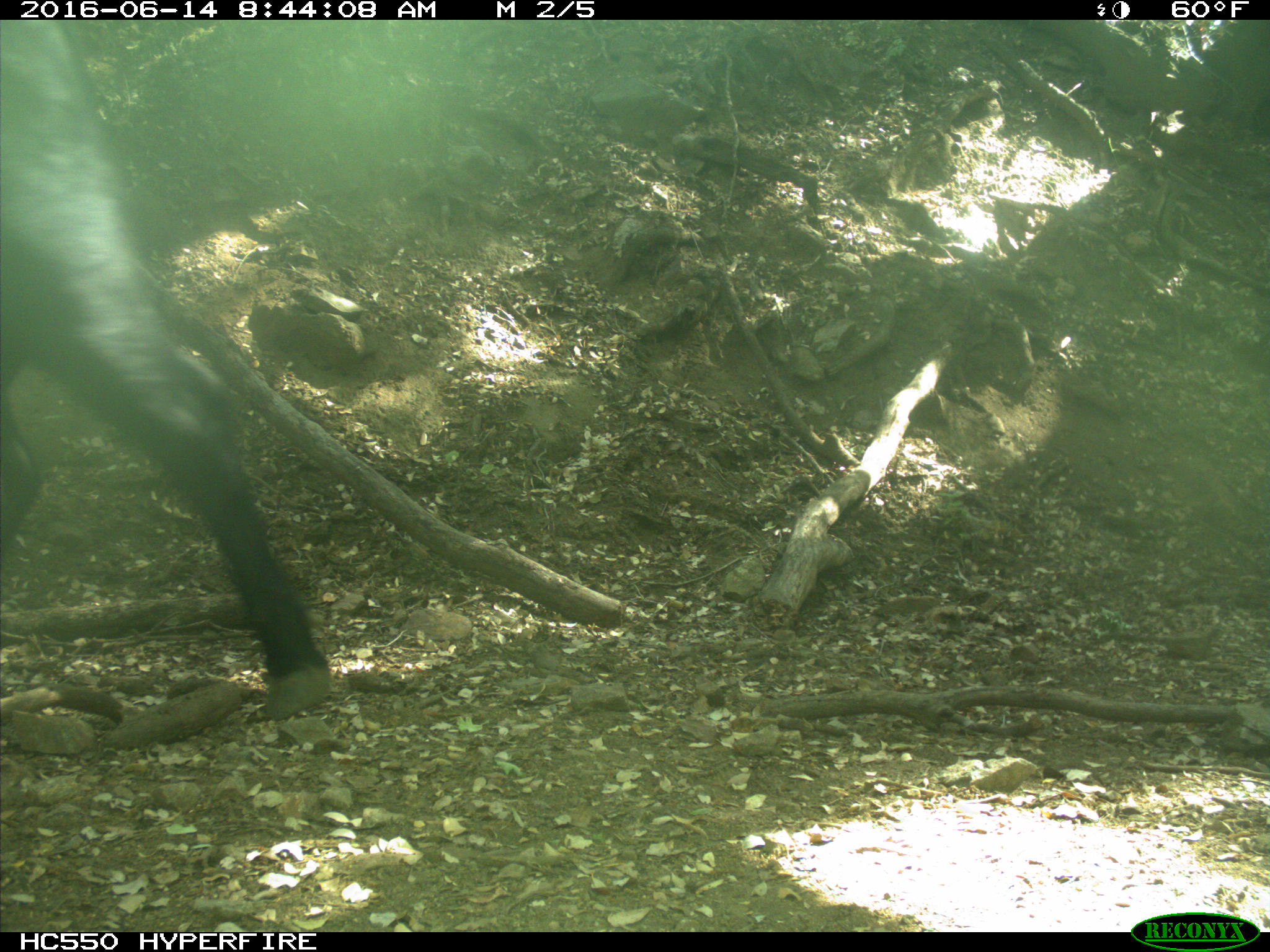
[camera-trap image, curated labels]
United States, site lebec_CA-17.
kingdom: Animalia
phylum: Chordata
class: Mammalia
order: Artiodactyla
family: Bovidae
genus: Bos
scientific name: Bos taurus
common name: domestic cow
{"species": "Bos taurus (domestic cow)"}